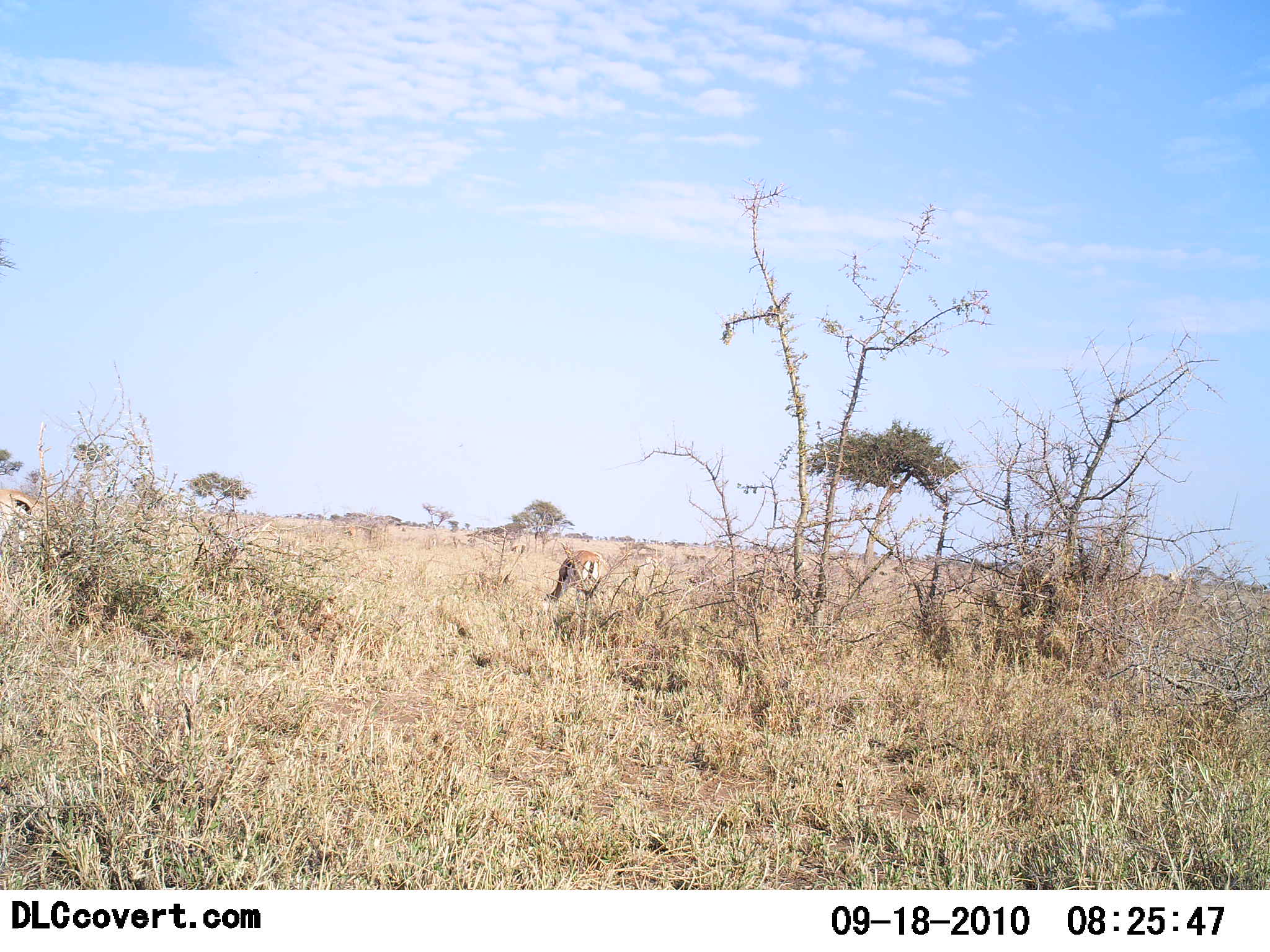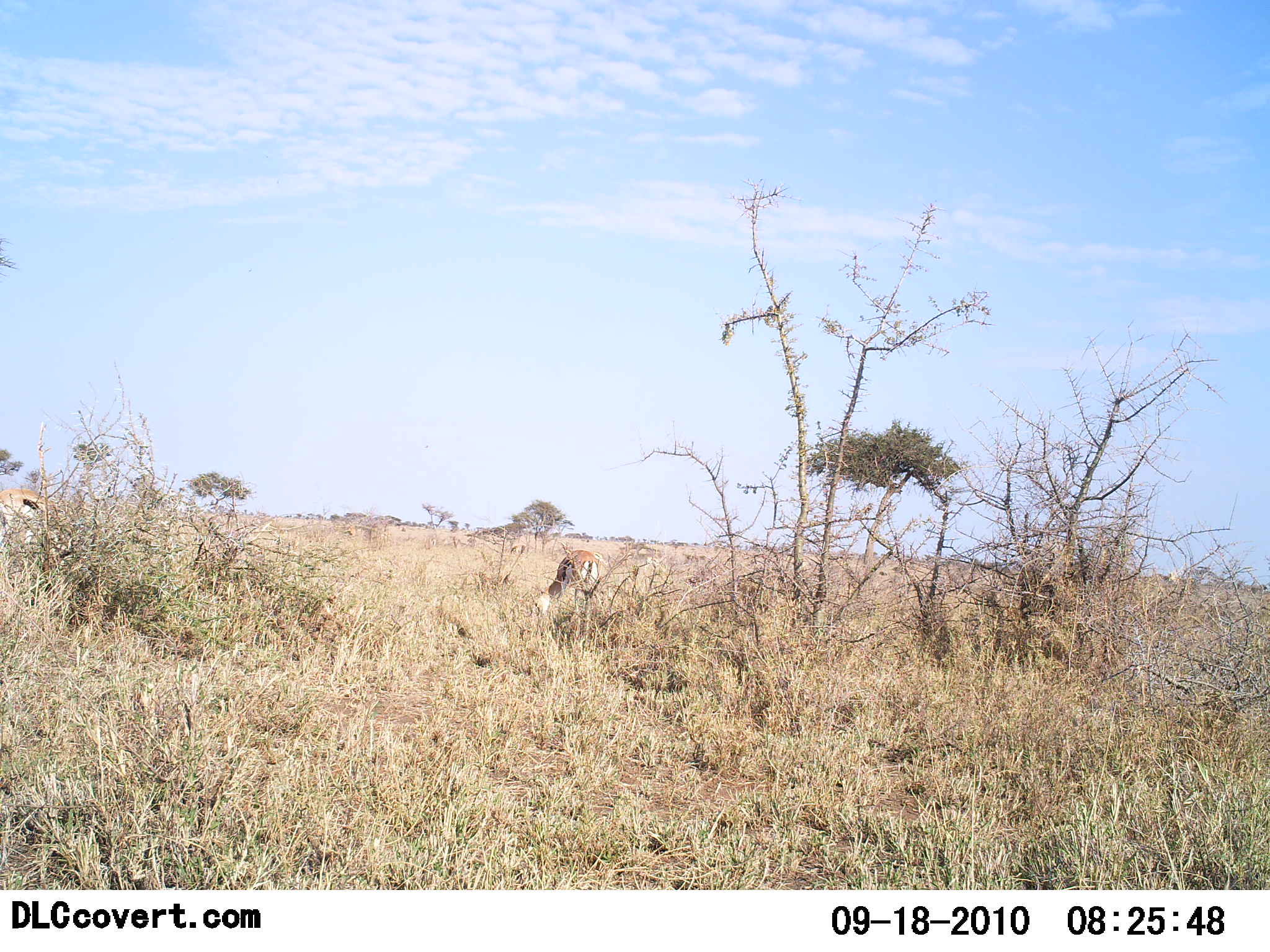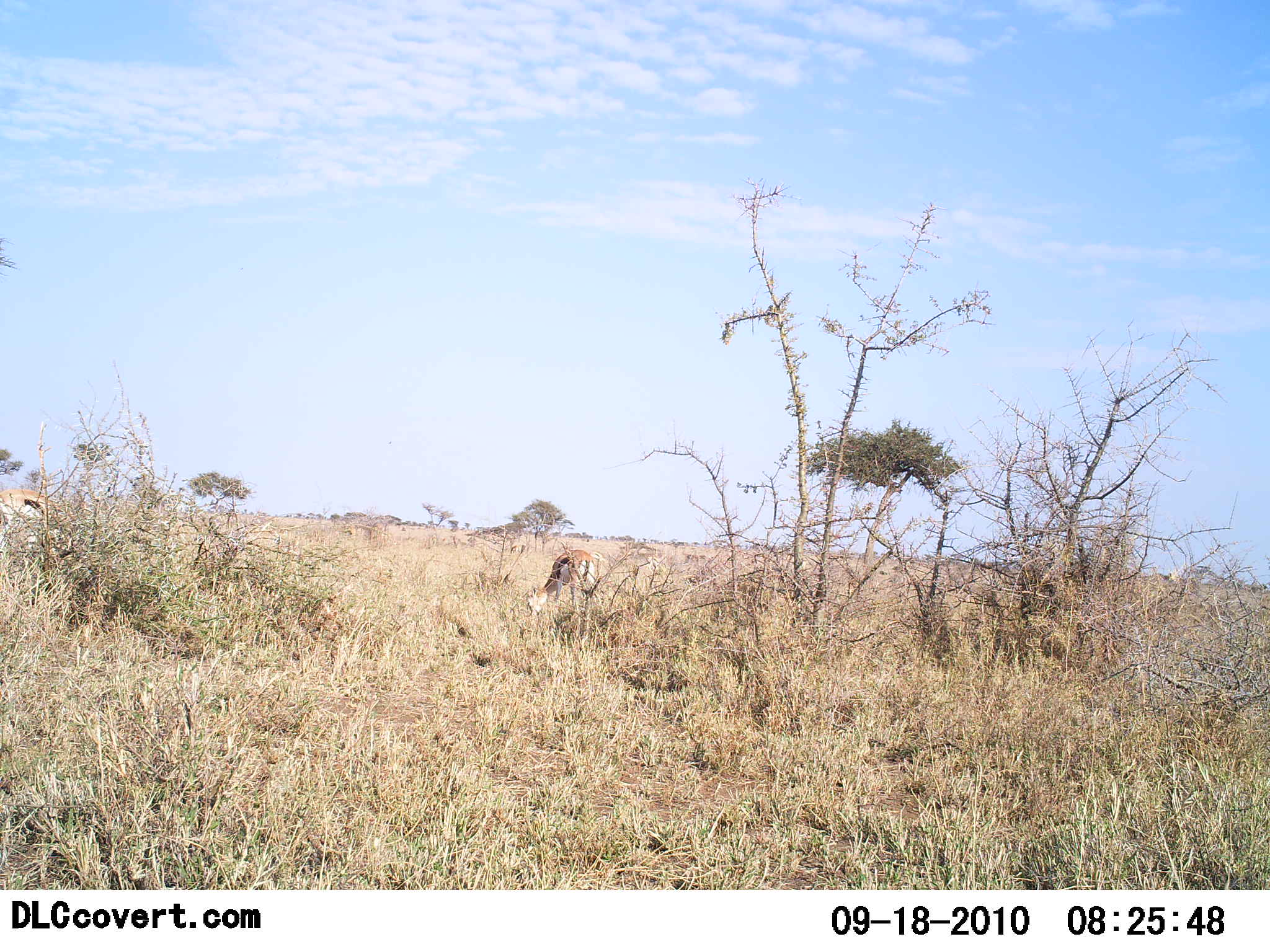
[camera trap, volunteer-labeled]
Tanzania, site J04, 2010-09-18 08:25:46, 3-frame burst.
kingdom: Animalia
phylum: Chordata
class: Mammalia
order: Artiodactyla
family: Bovidae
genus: Eudorcas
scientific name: Eudorcas thomsonii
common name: thomson's gazelle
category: gazellethomsons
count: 2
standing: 23%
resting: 0%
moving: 0%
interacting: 0%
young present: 0%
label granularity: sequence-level